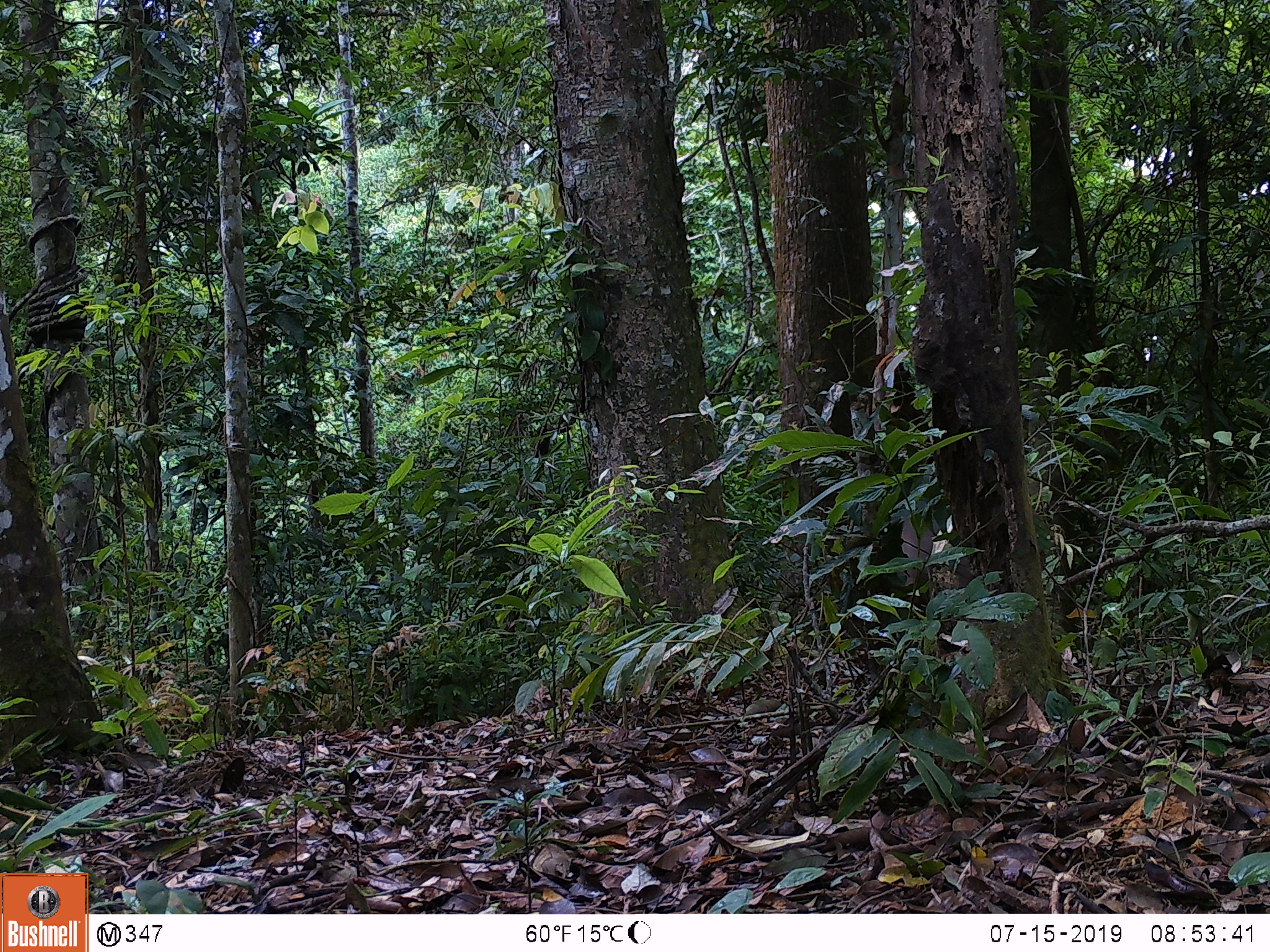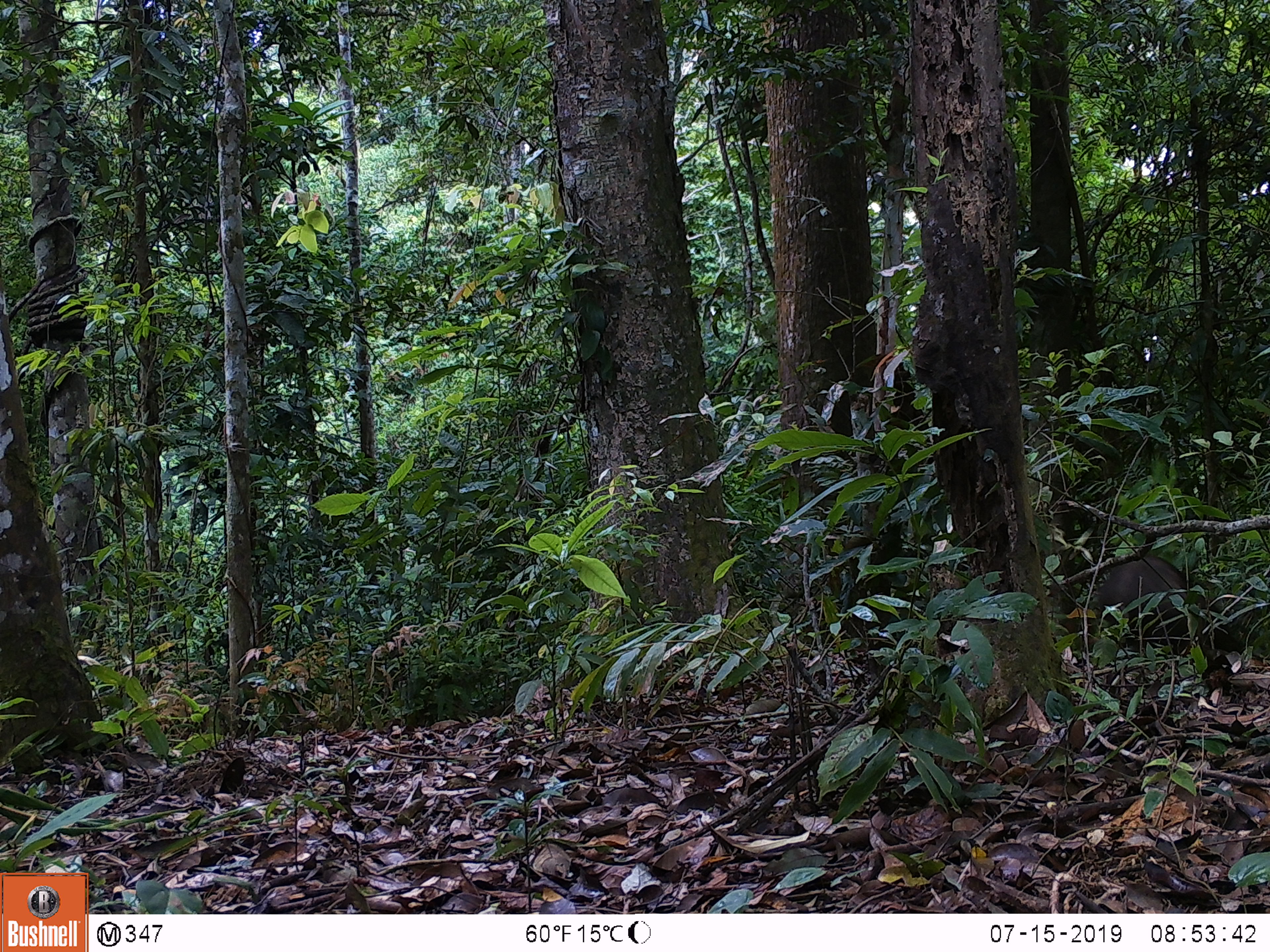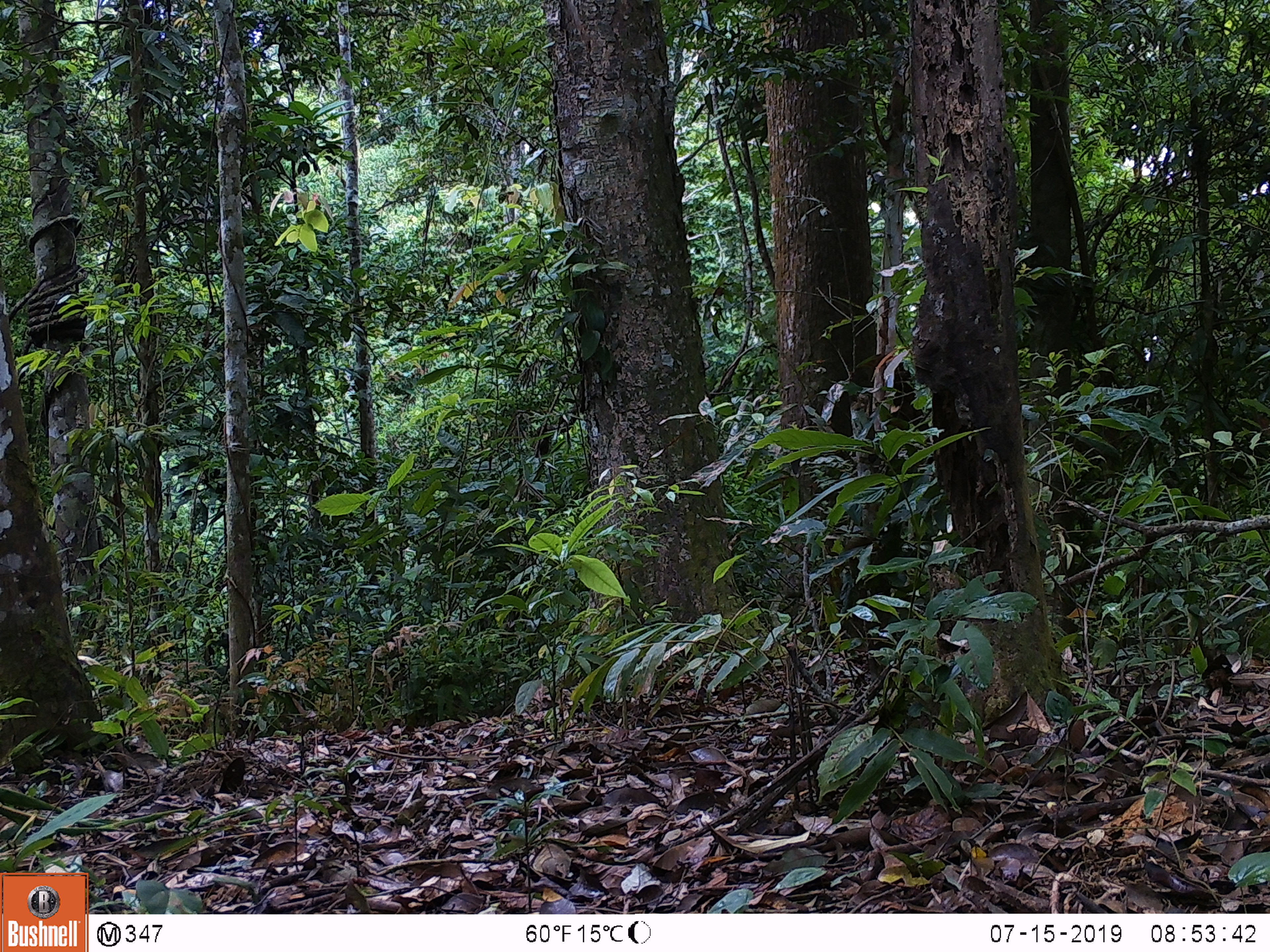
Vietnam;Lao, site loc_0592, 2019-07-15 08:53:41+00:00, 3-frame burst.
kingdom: Animalia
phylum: Chordata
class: Mammalia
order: Artiodactyla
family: Suidae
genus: Sus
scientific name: Sus scrofa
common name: eurasian wild pig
Eurasian wild pig (Sus scrofa). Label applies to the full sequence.